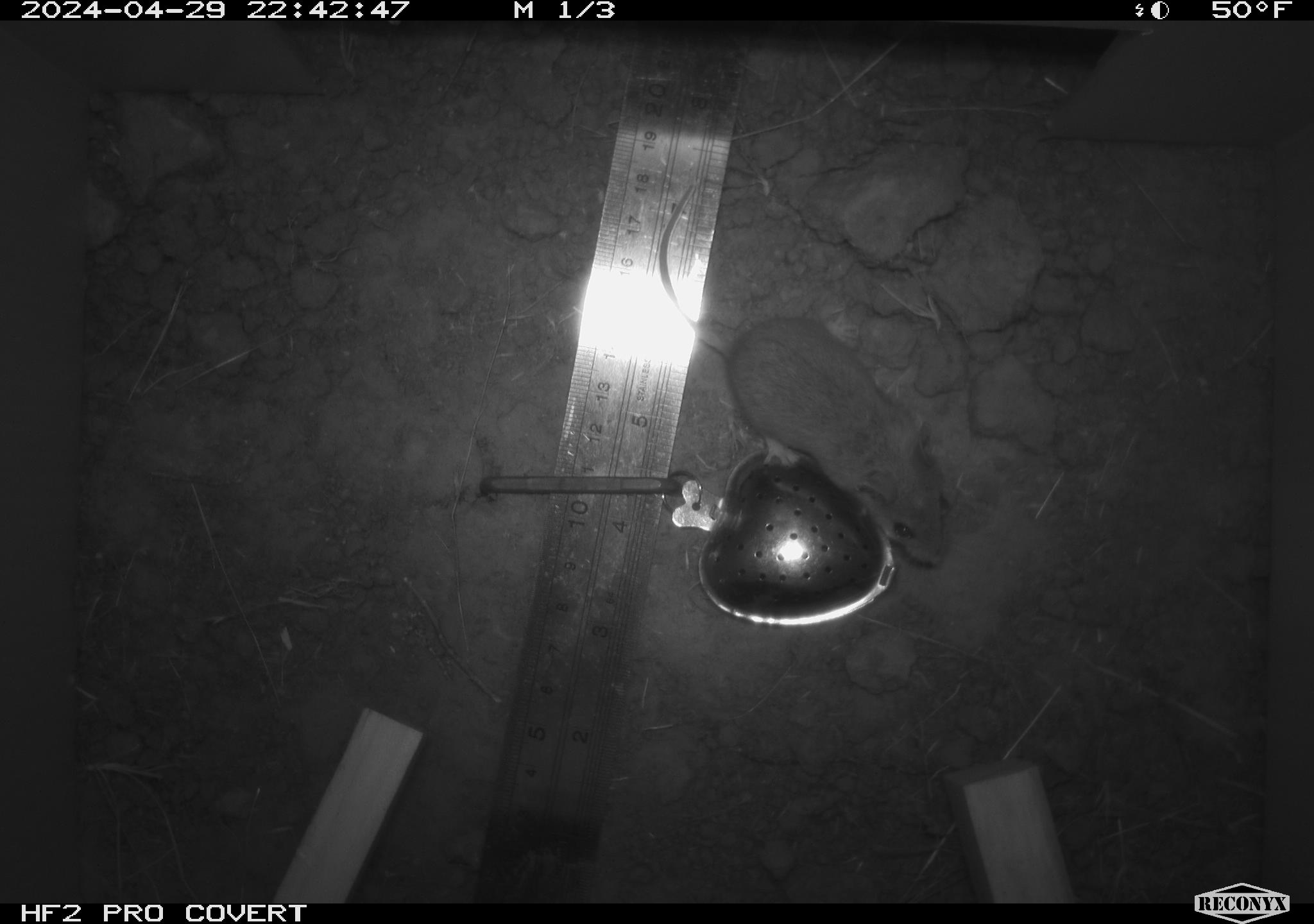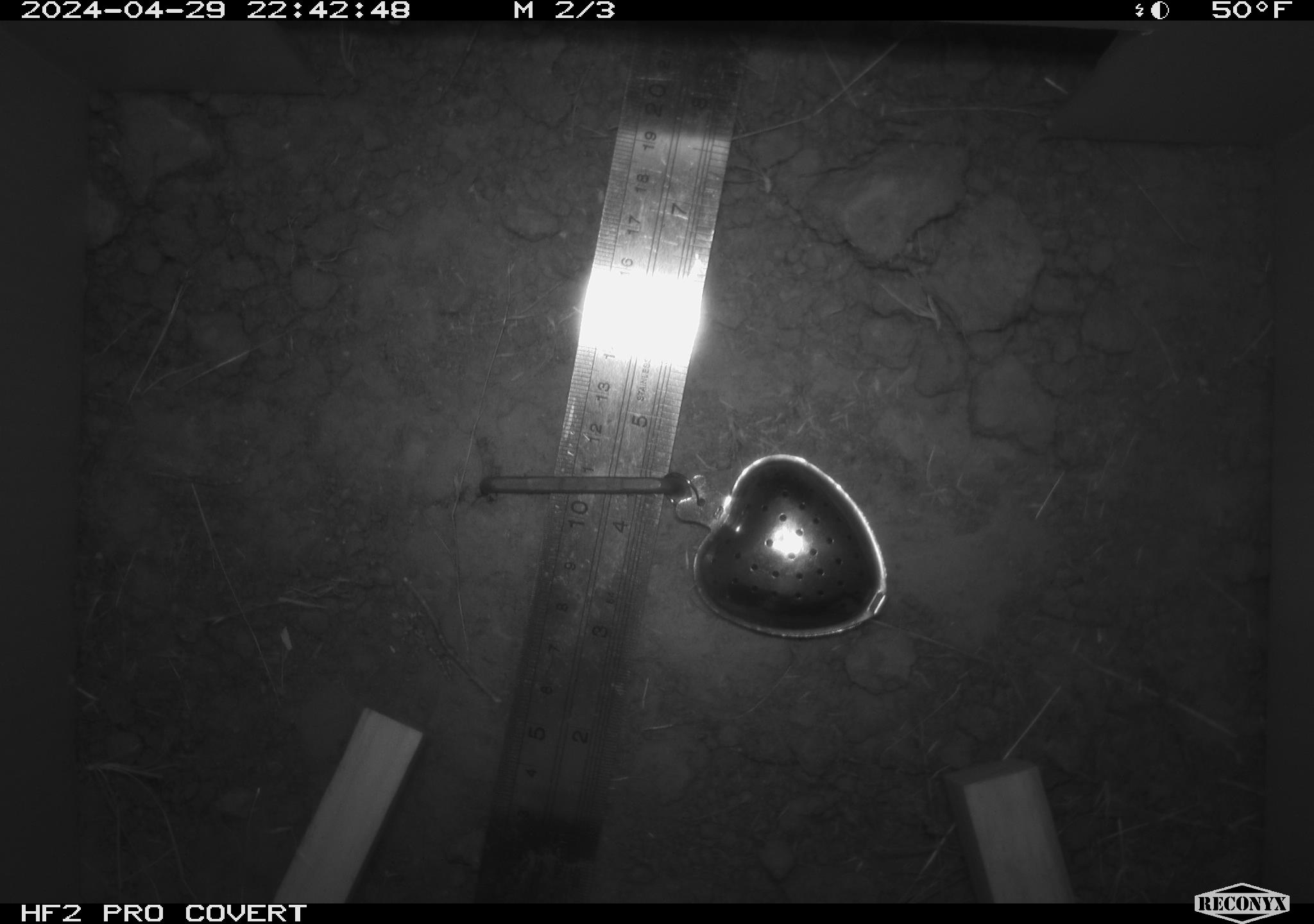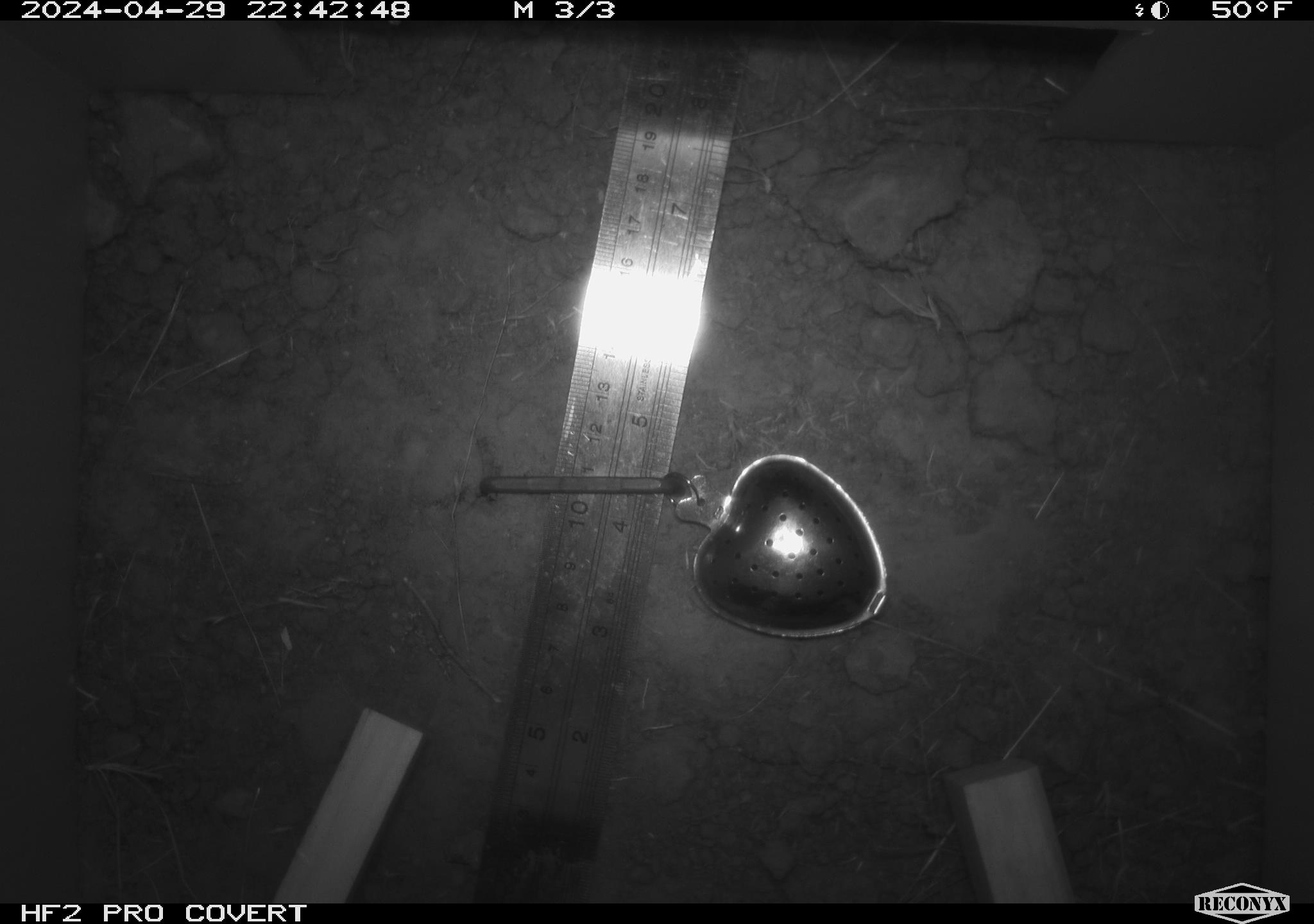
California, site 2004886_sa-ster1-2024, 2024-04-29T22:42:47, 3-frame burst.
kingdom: Animalia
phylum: Chordata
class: Mammalia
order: Rodentia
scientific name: Rodentia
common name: mouse species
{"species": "mouse species (Rodentia)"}